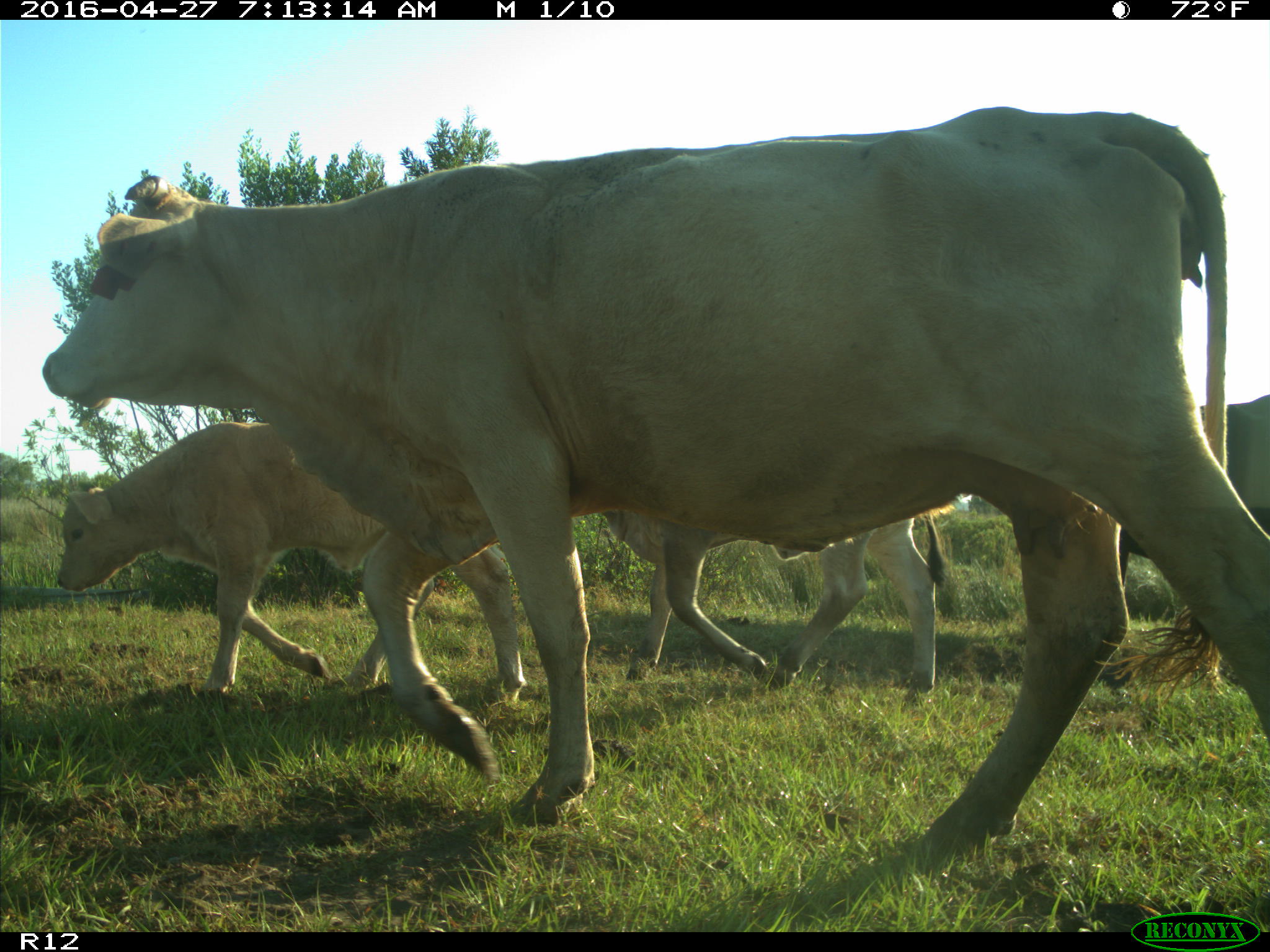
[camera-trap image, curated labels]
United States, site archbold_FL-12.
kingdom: Animalia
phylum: Chordata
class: Mammalia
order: Artiodactyla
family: Bovidae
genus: Bos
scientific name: Bos taurus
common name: domestic cow